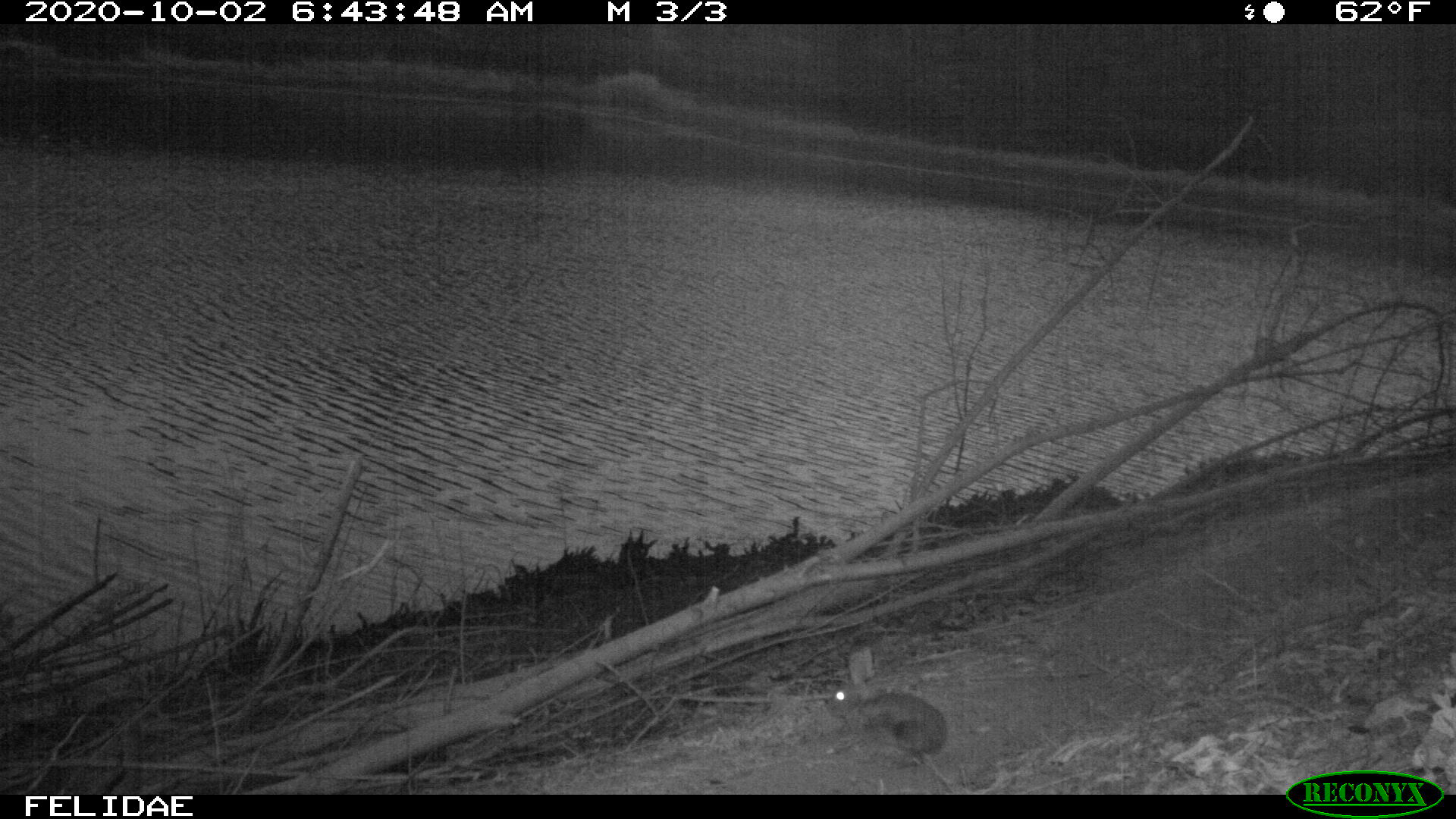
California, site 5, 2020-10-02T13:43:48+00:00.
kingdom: Animalia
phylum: Chordata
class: Mammalia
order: Lagomorpha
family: Leporidae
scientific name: Leporidae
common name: rabbit